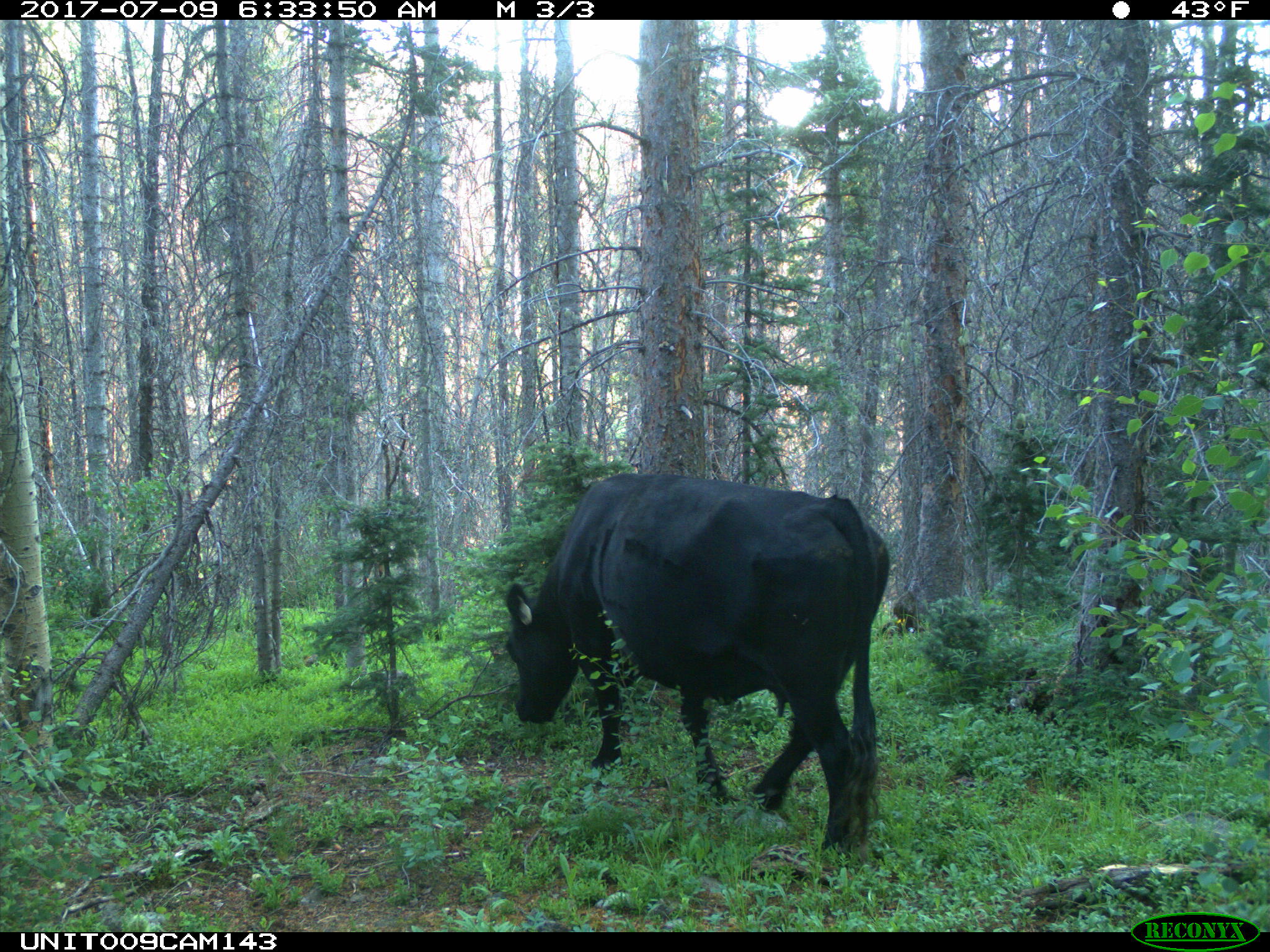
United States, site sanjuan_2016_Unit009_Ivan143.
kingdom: Animalia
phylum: Chordata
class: Mammalia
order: Artiodactyla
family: Bovidae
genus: Bos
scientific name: Bos taurus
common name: domestic cow